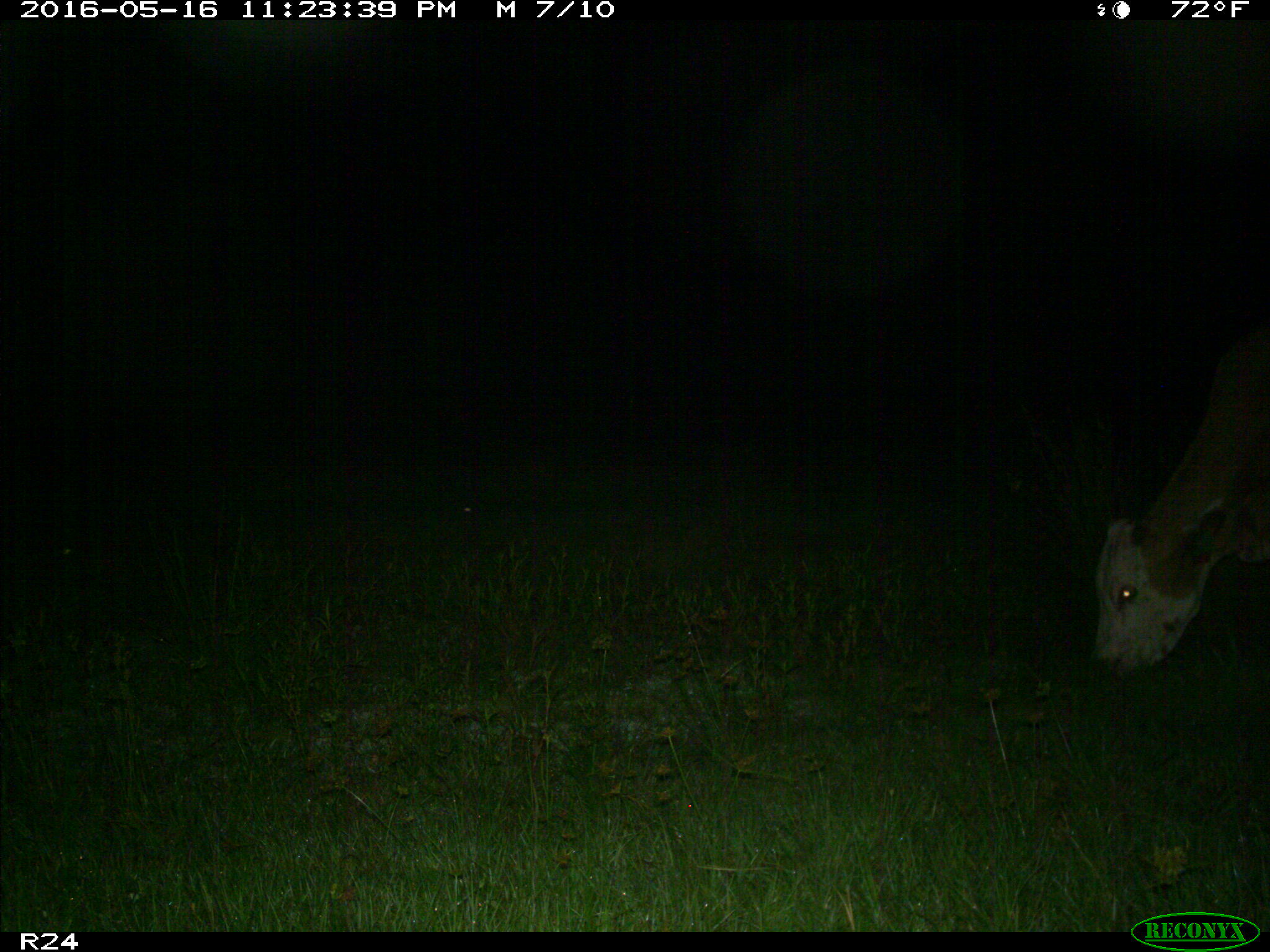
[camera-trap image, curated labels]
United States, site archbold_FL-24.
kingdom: Animalia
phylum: Chordata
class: Mammalia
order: Artiodactyla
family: Bovidae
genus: Bos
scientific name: Bos taurus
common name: domestic cow